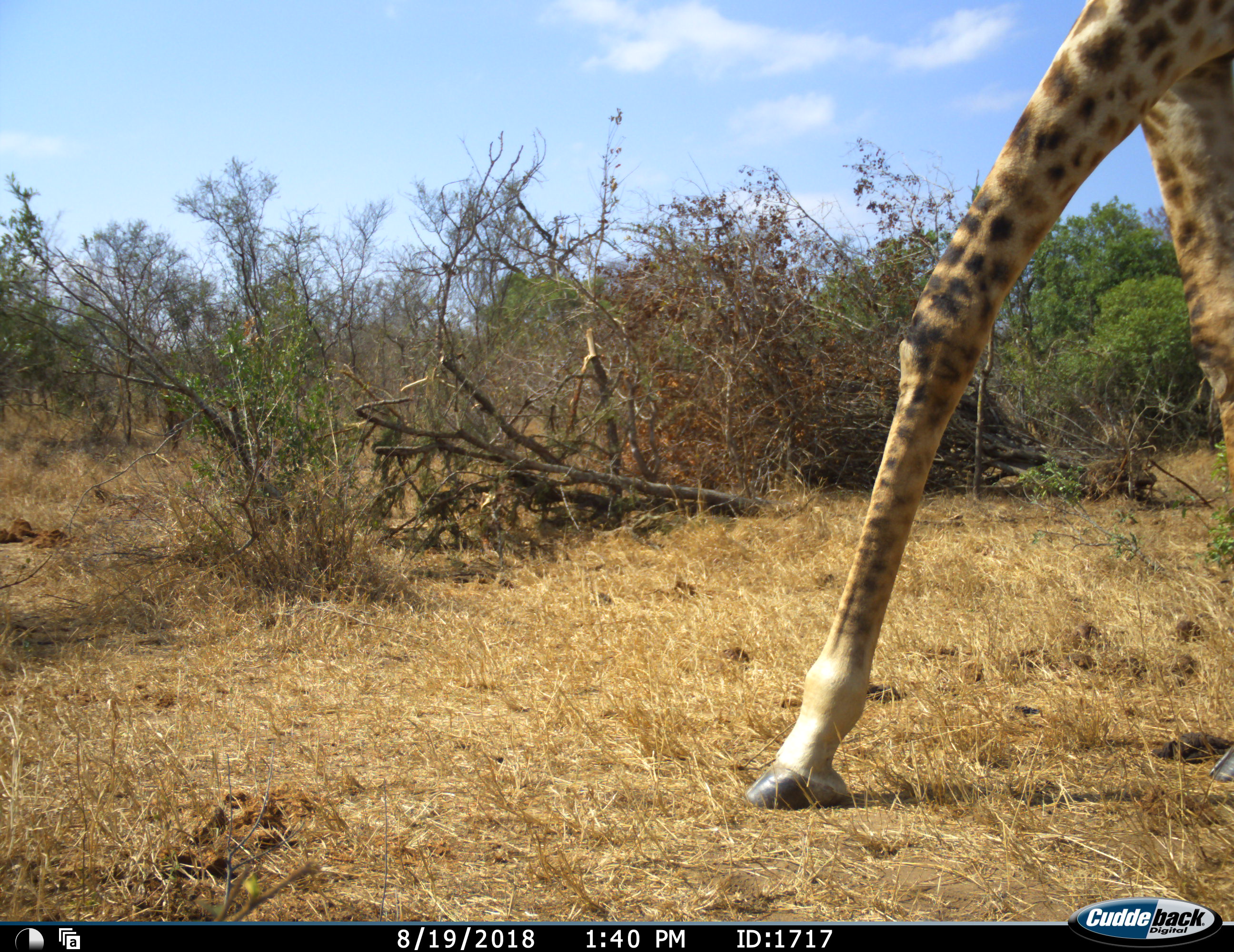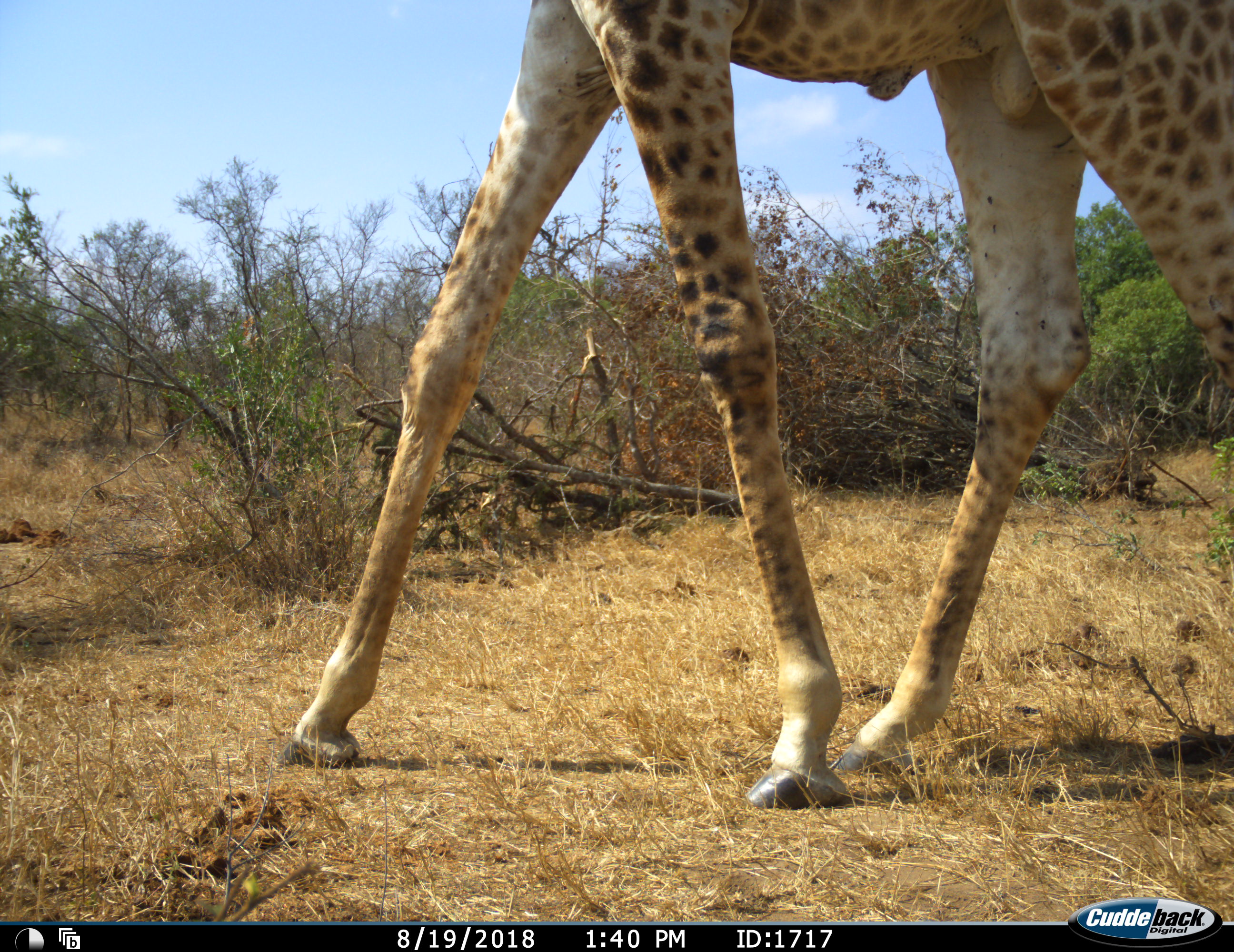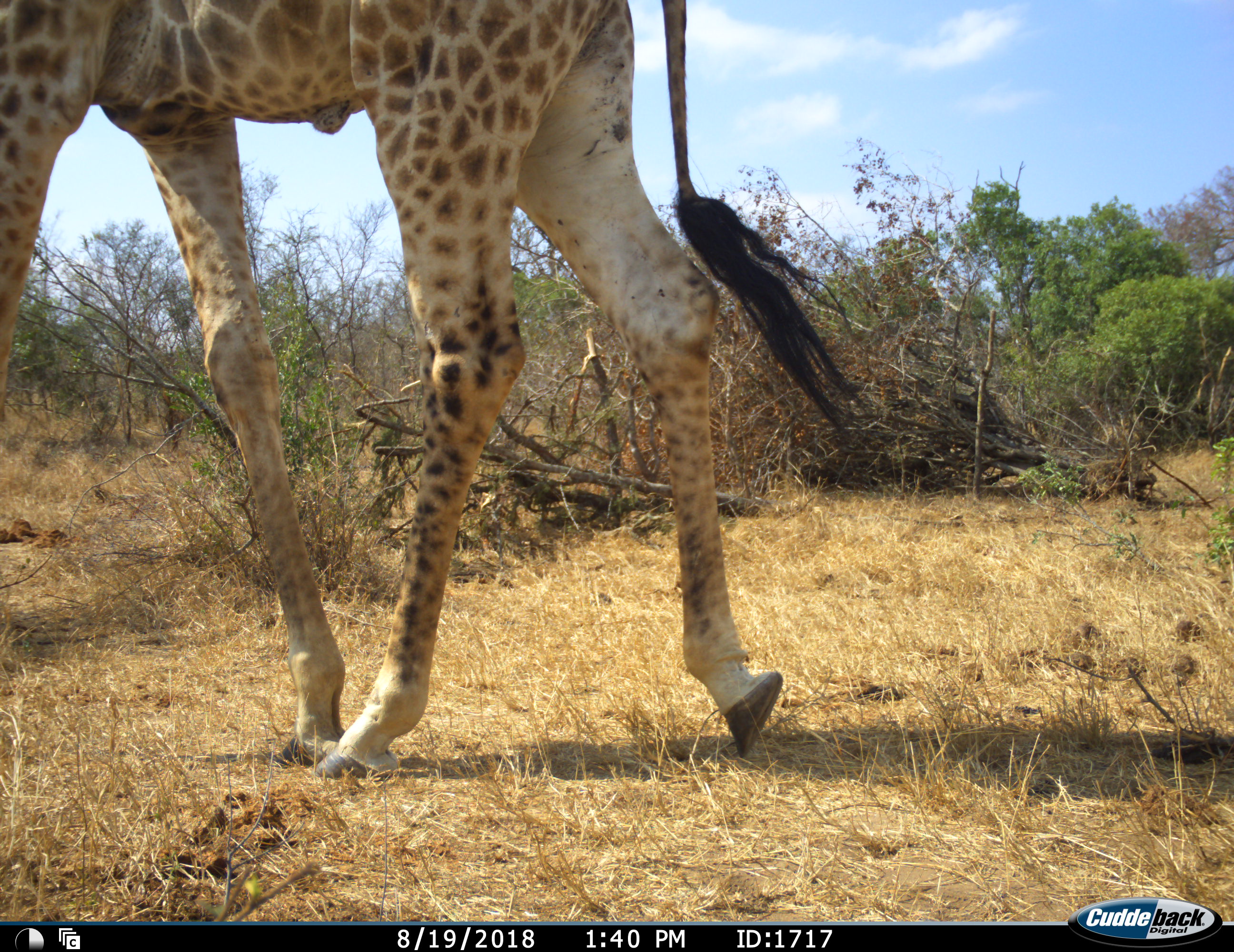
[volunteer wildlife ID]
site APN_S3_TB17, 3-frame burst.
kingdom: Animalia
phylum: Chordata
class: Mammalia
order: Artiodactyla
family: Giraffidae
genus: Giraffa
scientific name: Giraffa camelopardalis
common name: giraffe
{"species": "giraffe (Giraffa camelopardalis)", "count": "1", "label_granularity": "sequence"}